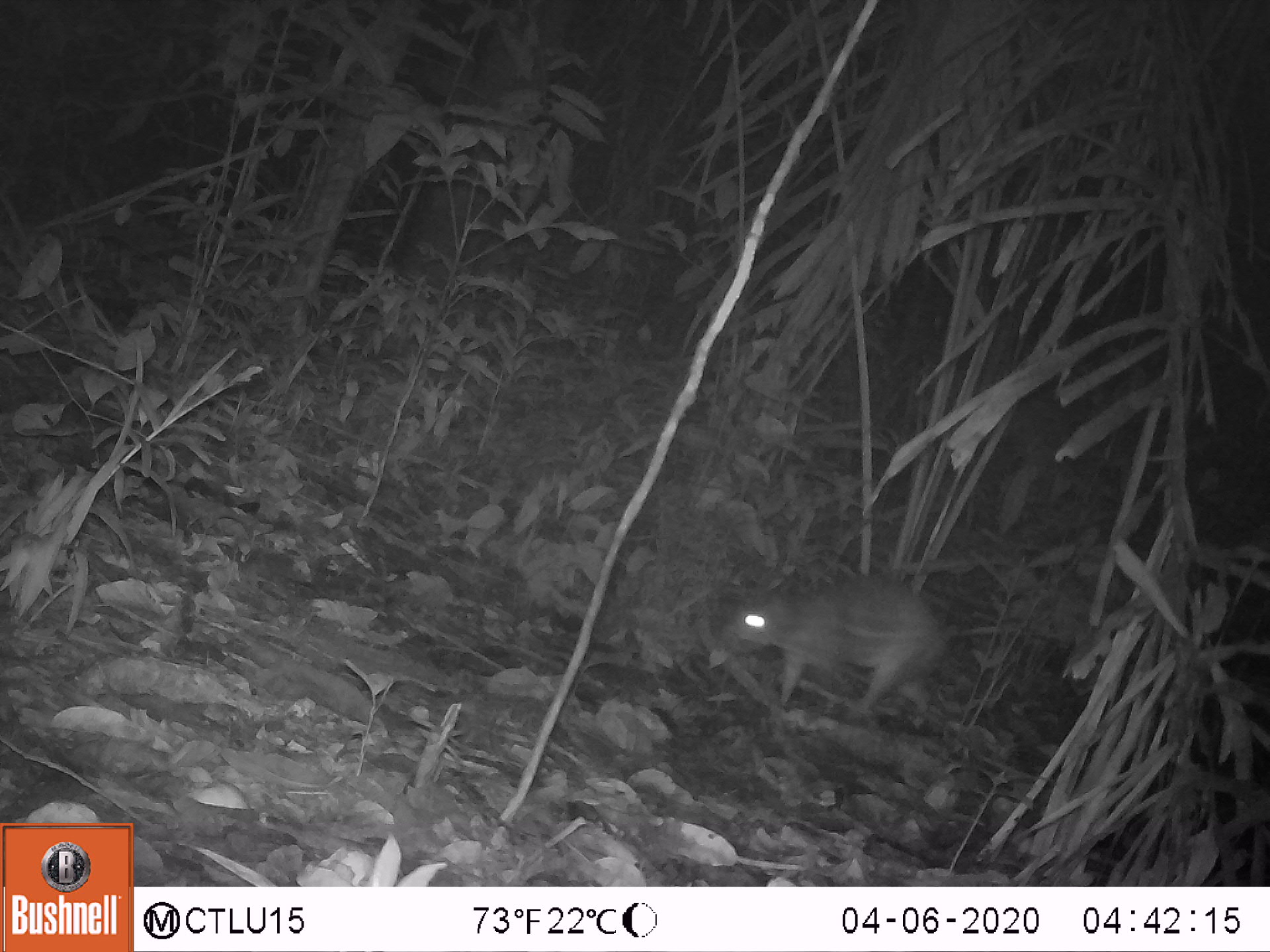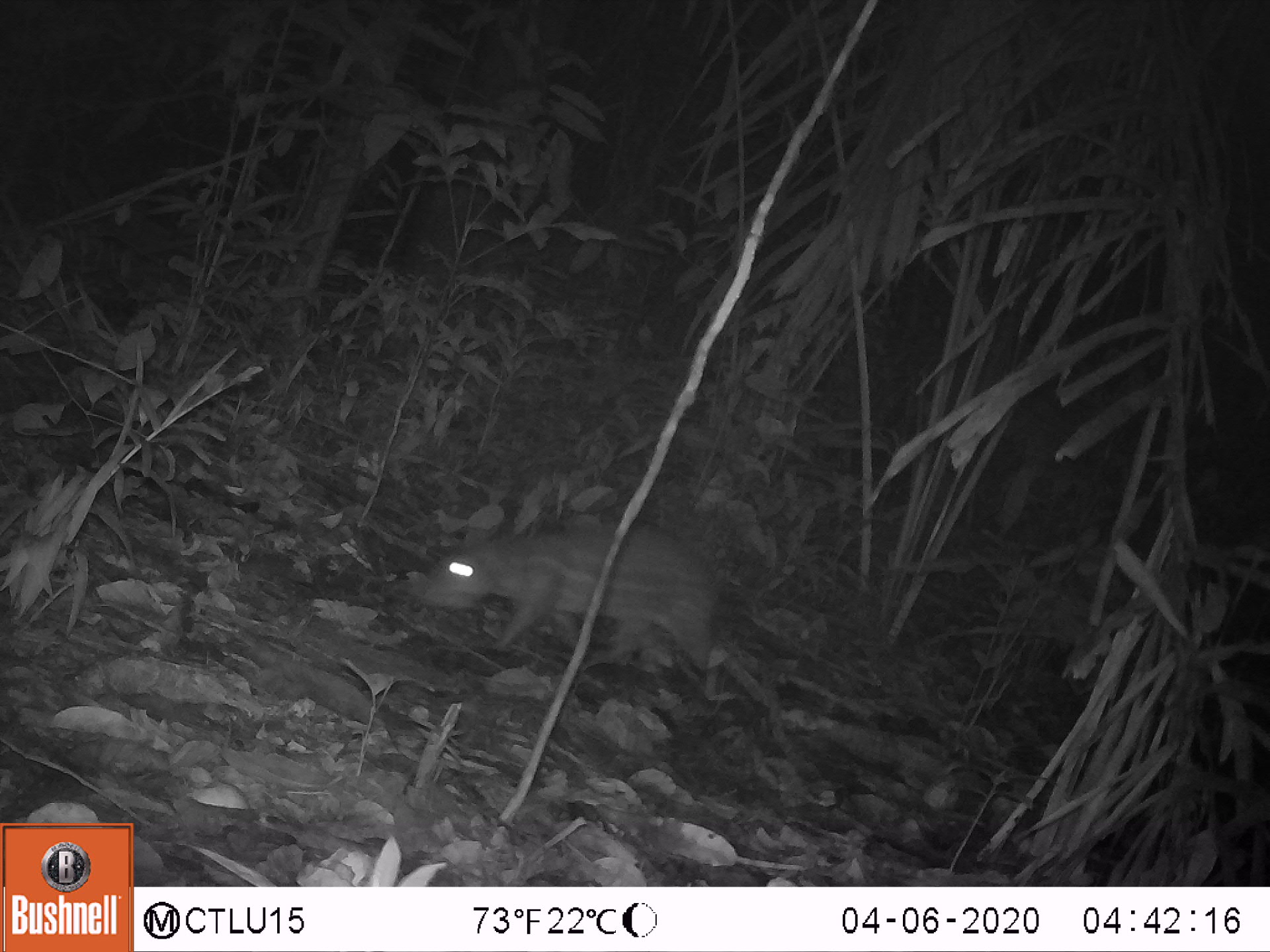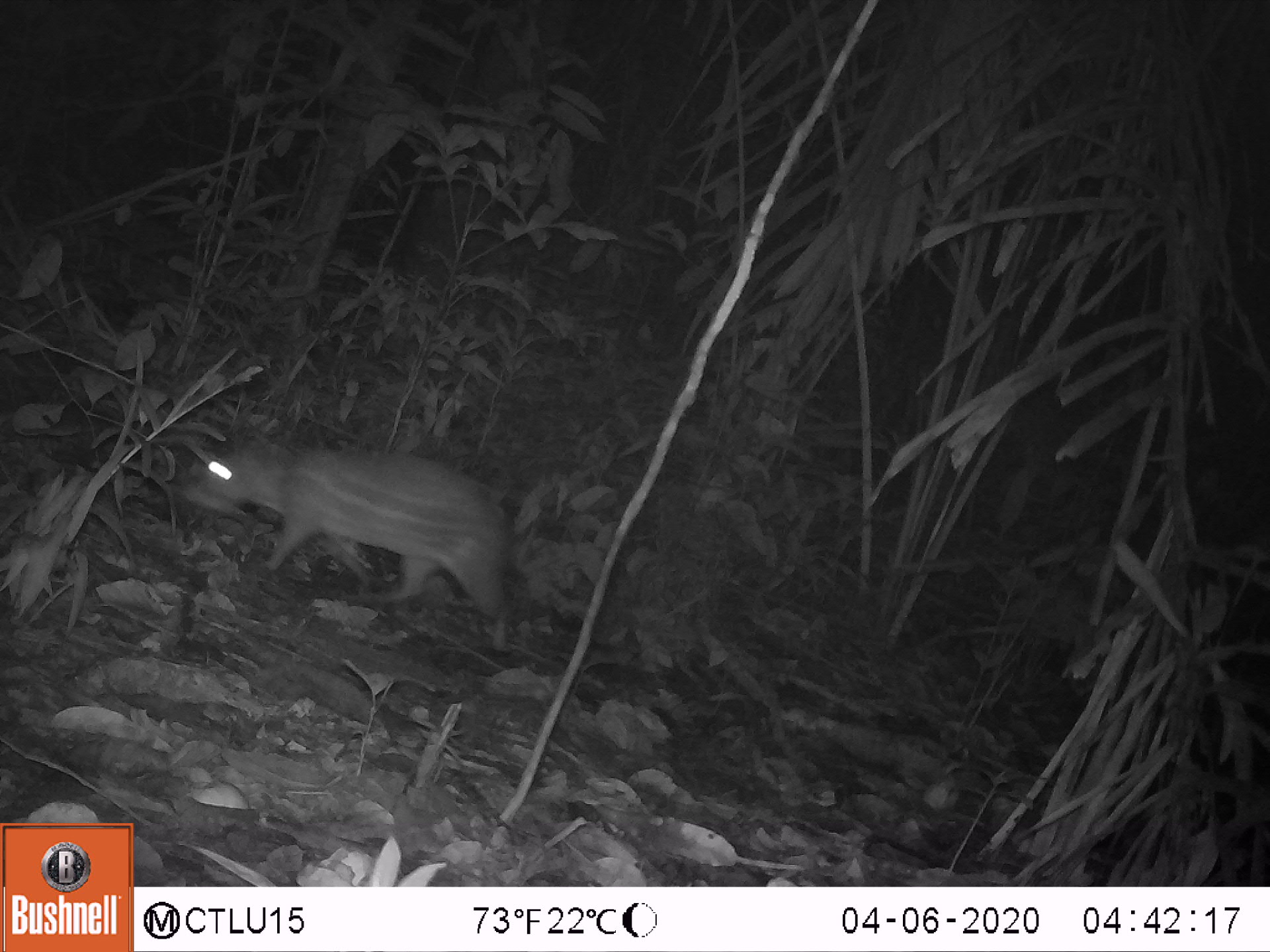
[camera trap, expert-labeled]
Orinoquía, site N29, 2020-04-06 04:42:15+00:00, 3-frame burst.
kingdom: Animalia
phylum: Chordata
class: Mammalia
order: Rodentia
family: Cuniculidae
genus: Cuniculus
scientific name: Cuniculus paca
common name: spotted paca